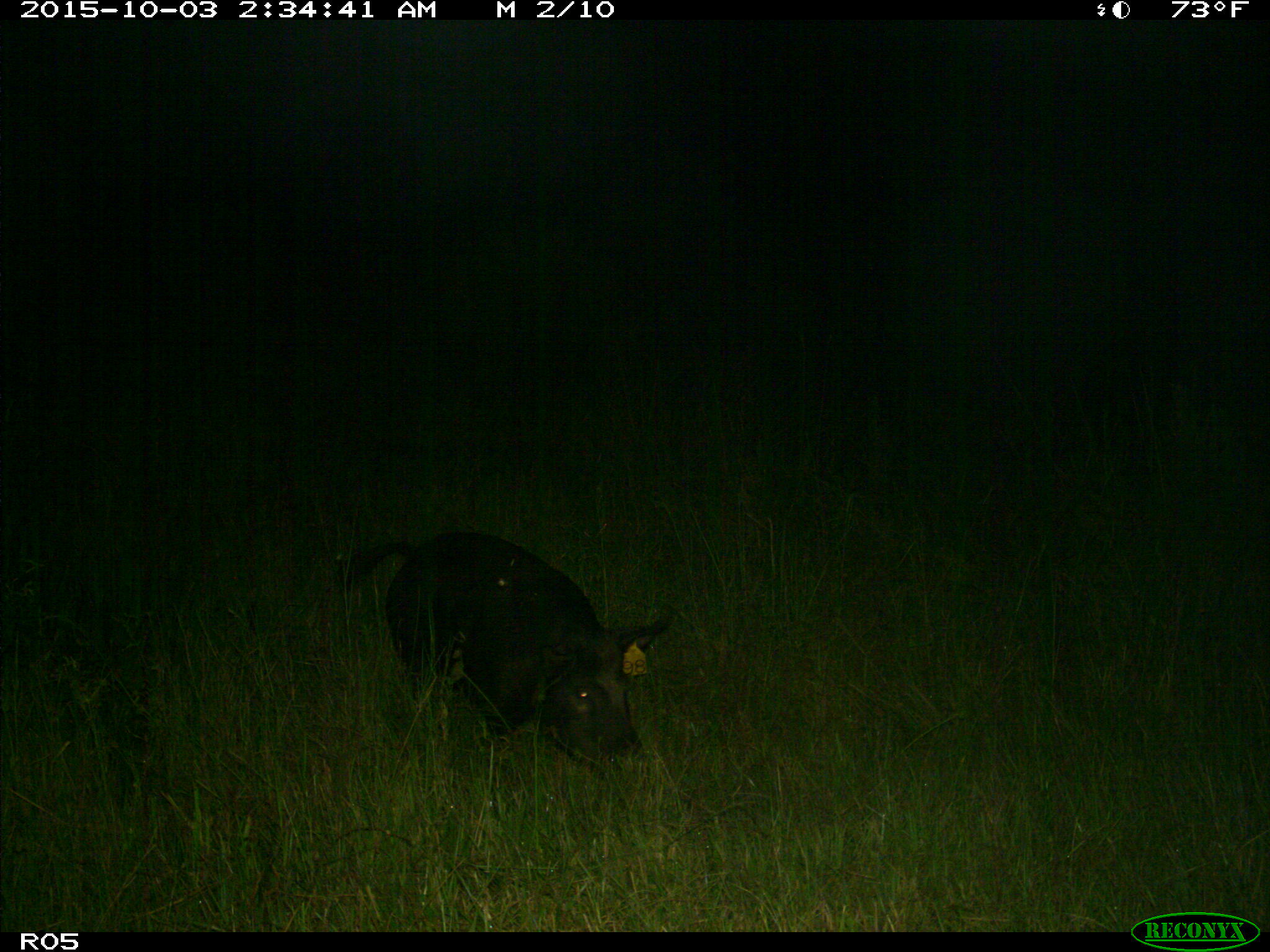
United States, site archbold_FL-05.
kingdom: Animalia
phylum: Chordata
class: Mammalia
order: Artiodactyla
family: Suidae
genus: Sus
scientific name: Sus scrofa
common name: wild boar